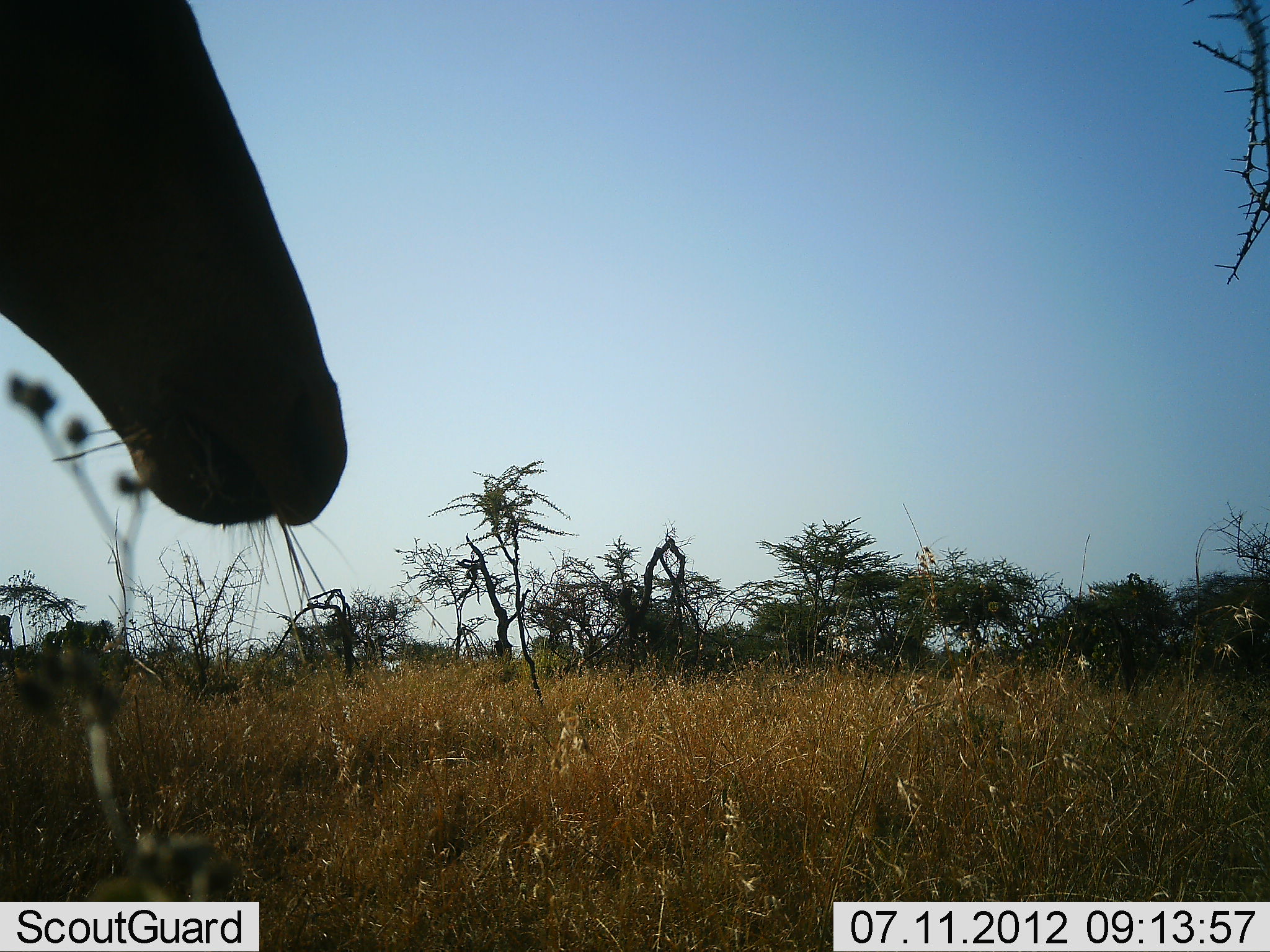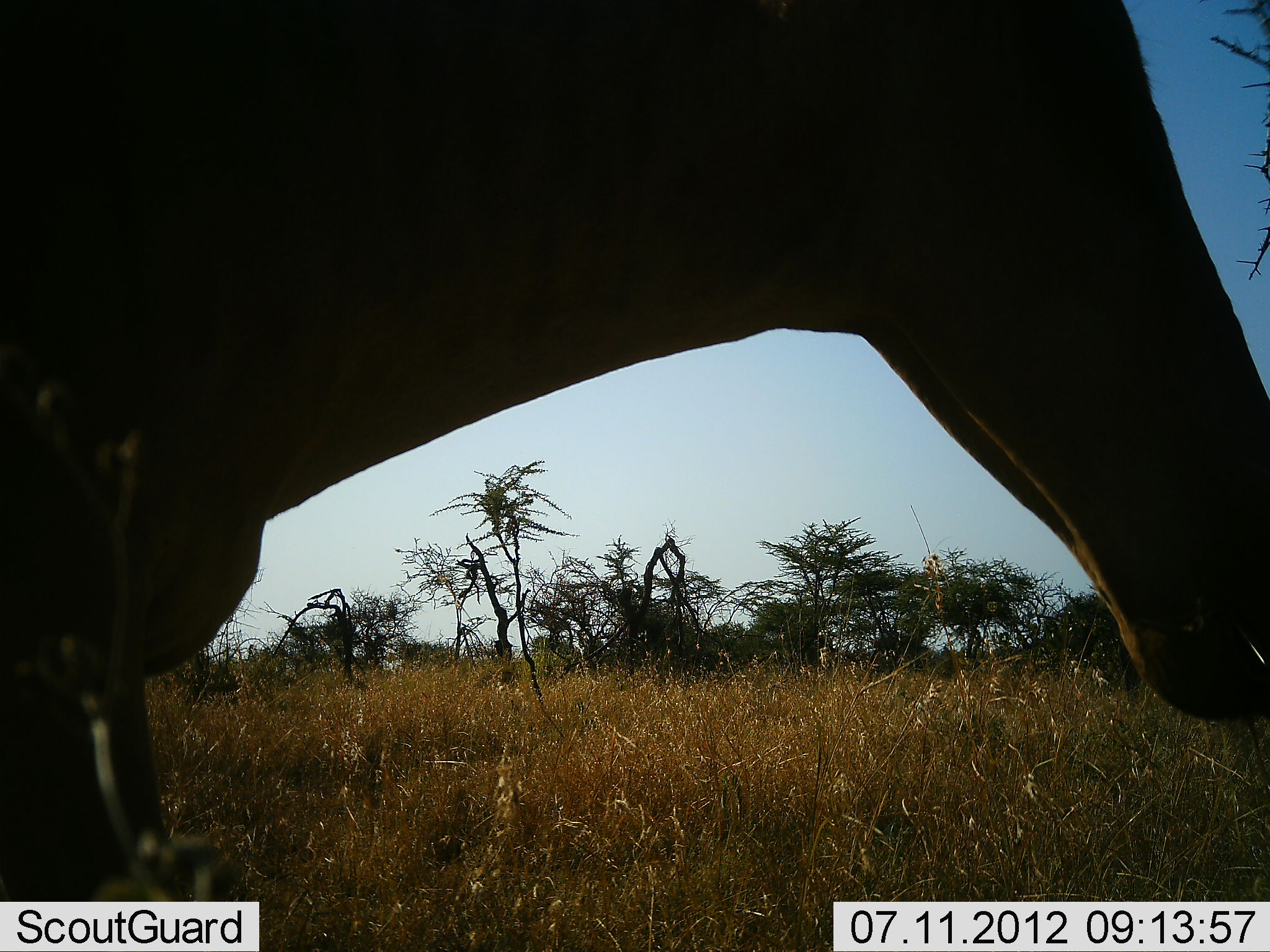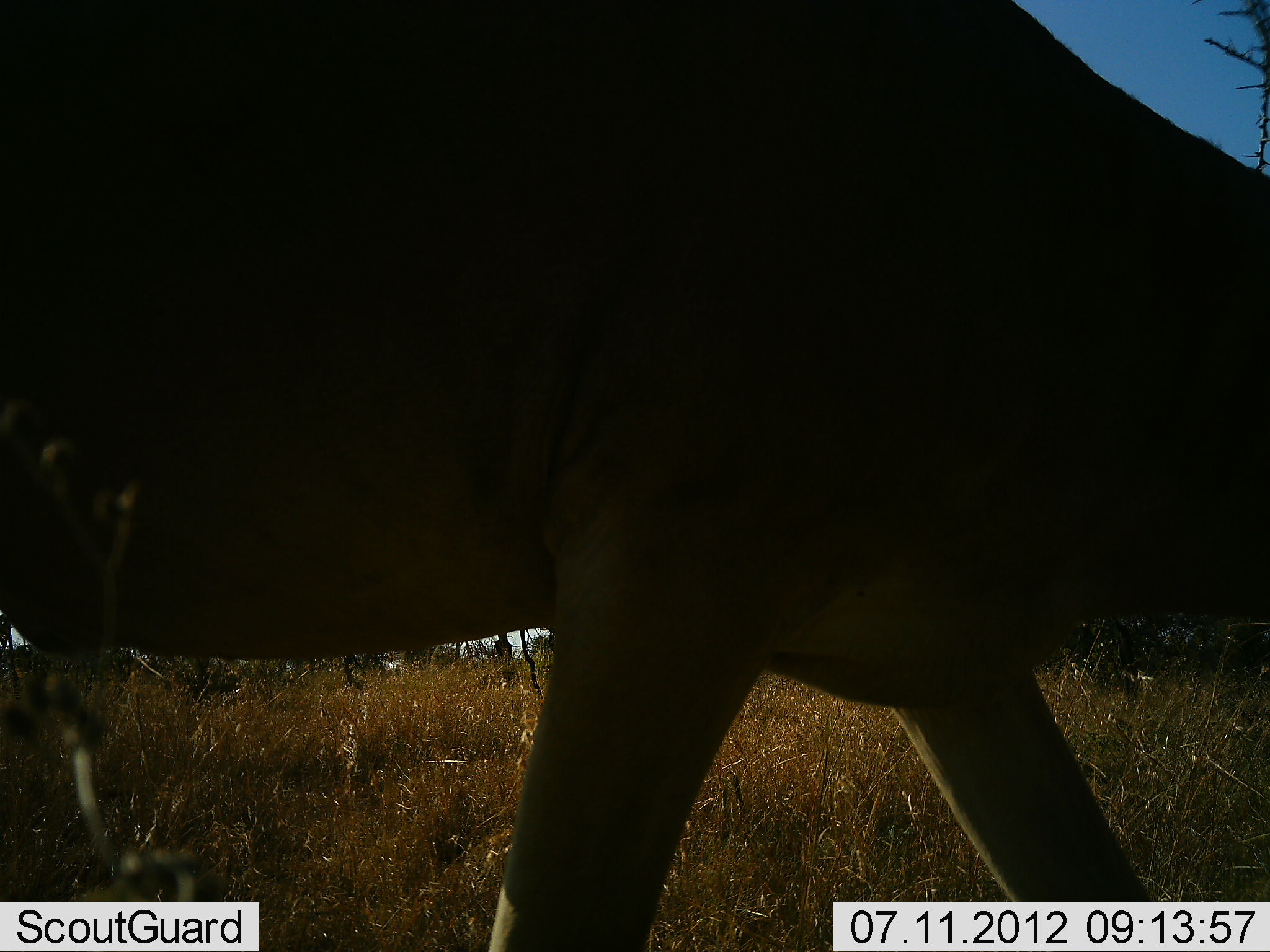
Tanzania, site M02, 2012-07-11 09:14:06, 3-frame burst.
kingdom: Animalia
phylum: Chordata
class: Mammalia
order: Artiodactyla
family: Bovidae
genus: Alcelaphus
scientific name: Alcelaphus buselaphus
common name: hartebeest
Hartebeest (Alcelaphus buselaphus), count 1. Behavior (volunteer vote fractions): standing 0%, resting 0%, moving 100%, interacting 0%. Young present (vote fraction): 0%. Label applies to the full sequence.